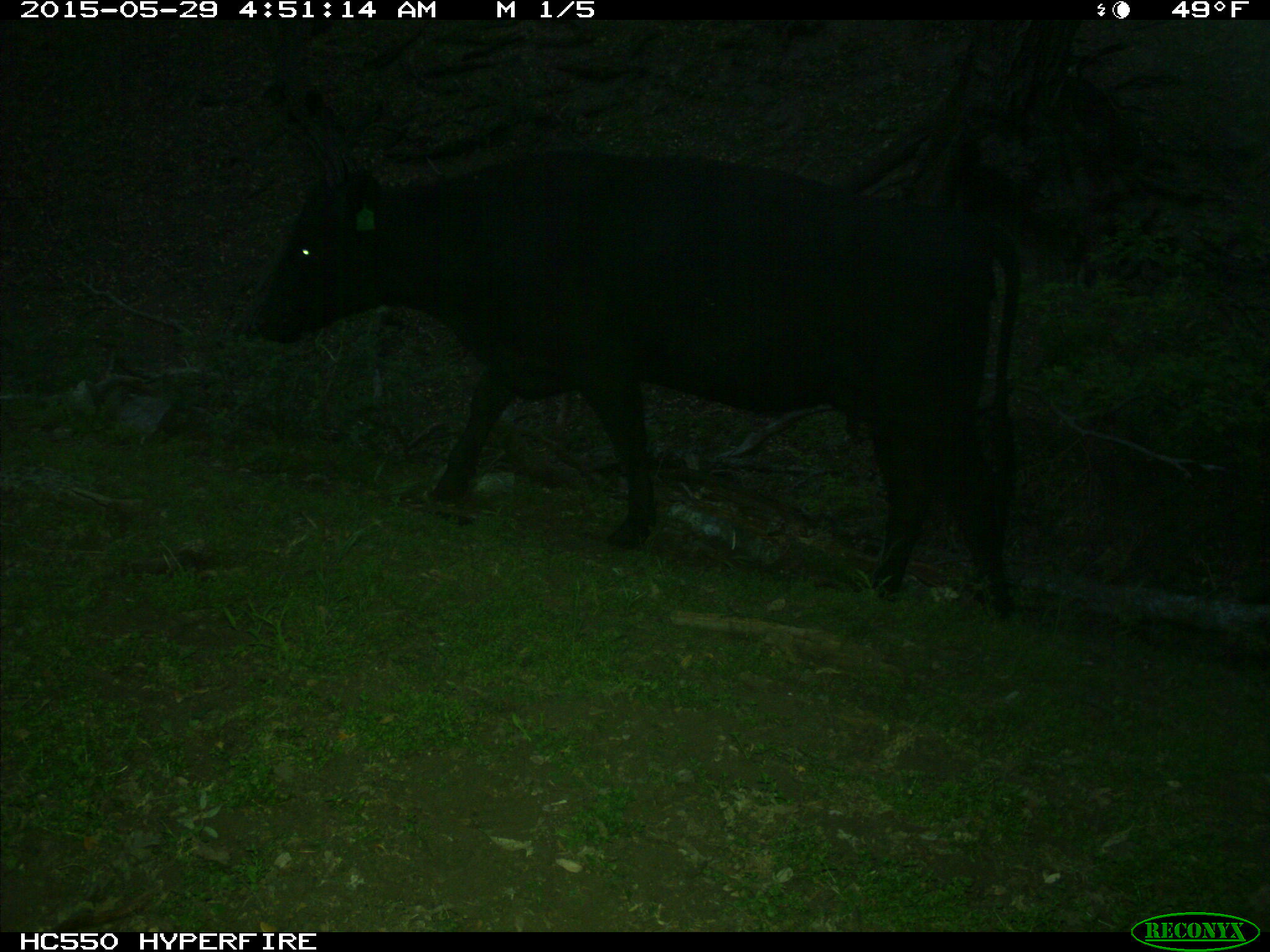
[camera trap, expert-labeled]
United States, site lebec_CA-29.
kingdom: Animalia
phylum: Chordata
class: Mammalia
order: Artiodactyla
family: Bovidae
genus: Bos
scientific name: Bos taurus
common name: domestic cow